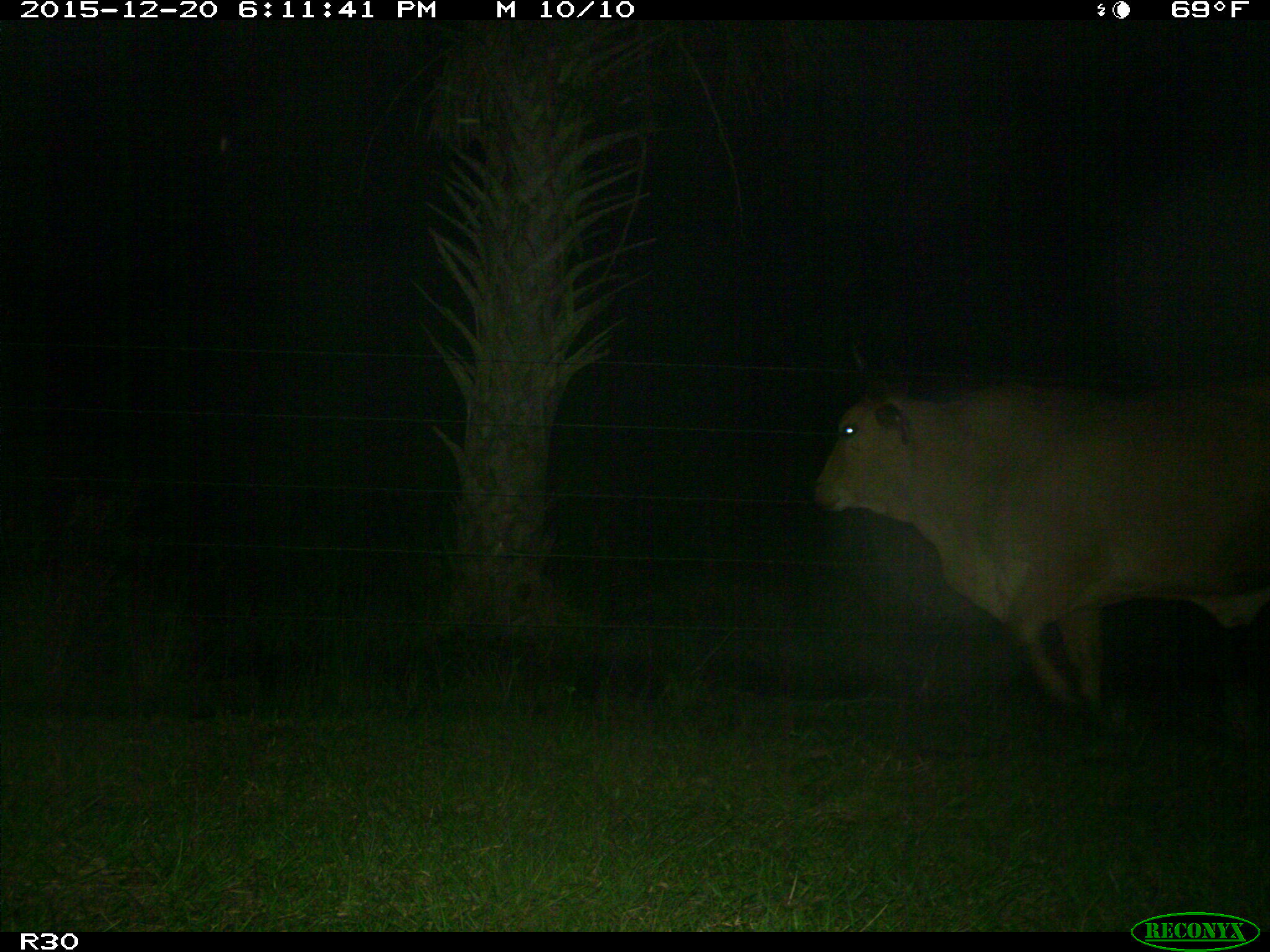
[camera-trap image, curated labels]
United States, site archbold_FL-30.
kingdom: Animalia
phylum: Chordata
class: Mammalia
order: Artiodactyla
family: Bovidae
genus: Bos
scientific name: Bos taurus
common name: domestic cow